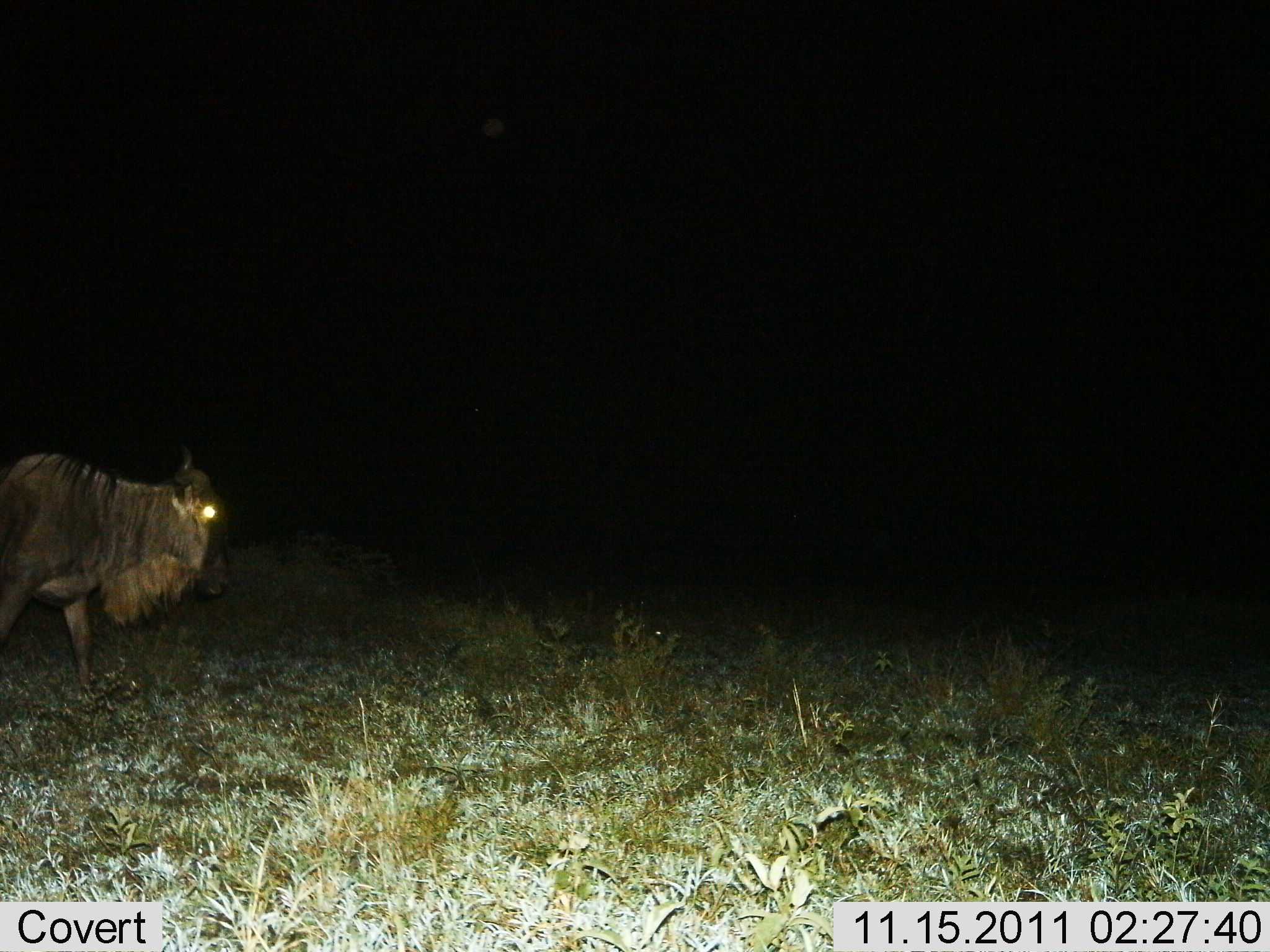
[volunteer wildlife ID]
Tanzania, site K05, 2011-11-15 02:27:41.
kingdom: Animalia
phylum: Chordata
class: Mammalia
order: Artiodactyla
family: Bovidae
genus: Connochaetes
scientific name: Connochaetes taurinus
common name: blue wildebeest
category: wildebeest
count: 1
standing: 25%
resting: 0%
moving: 83%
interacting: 0%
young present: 0%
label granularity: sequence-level